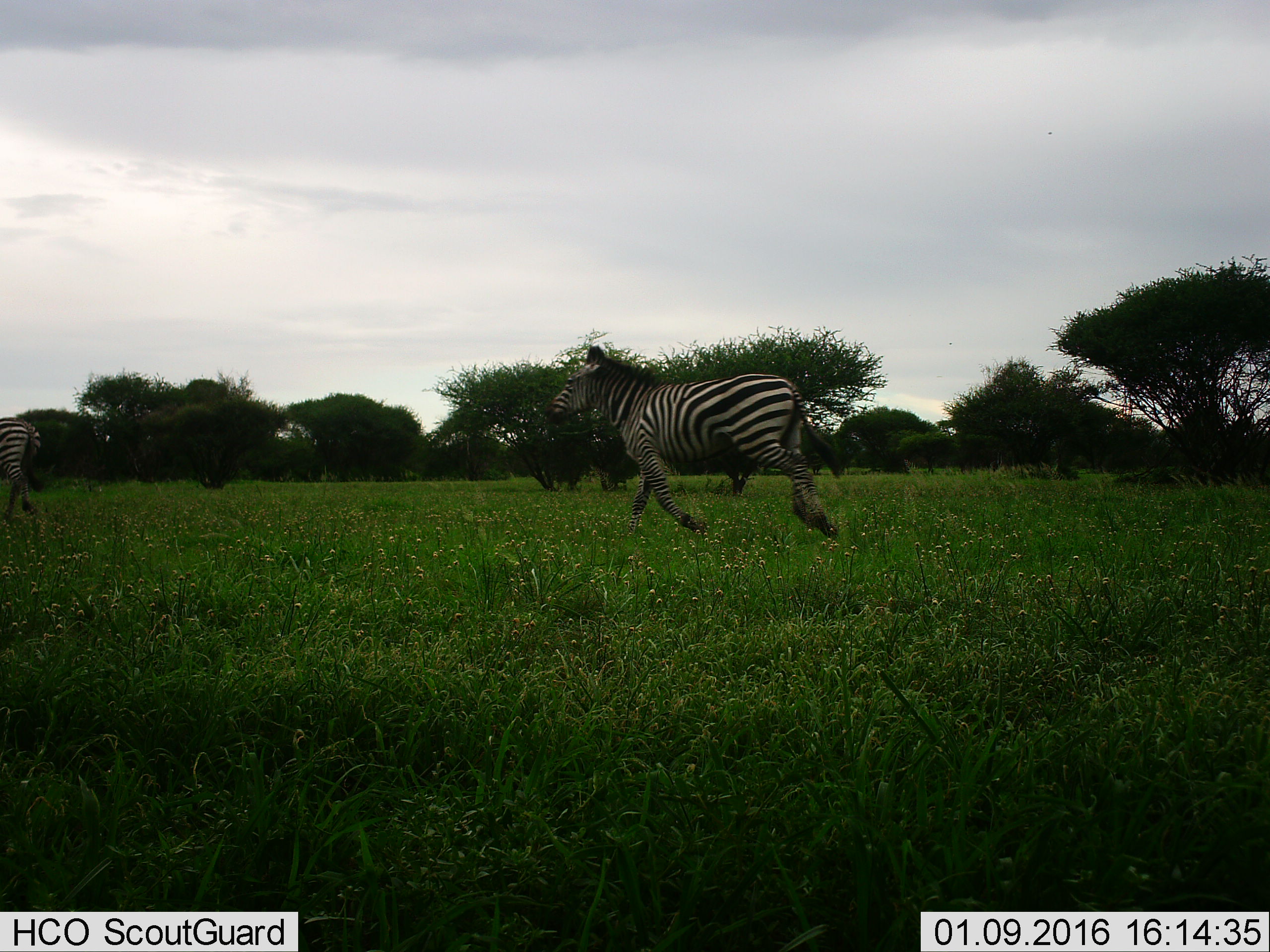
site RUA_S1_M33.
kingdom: Animalia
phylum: Chordata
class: Mammalia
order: Perissodactyla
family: Equidae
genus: Equus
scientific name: Equus quagga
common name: plains zebra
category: zebraplains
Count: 2.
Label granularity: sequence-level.